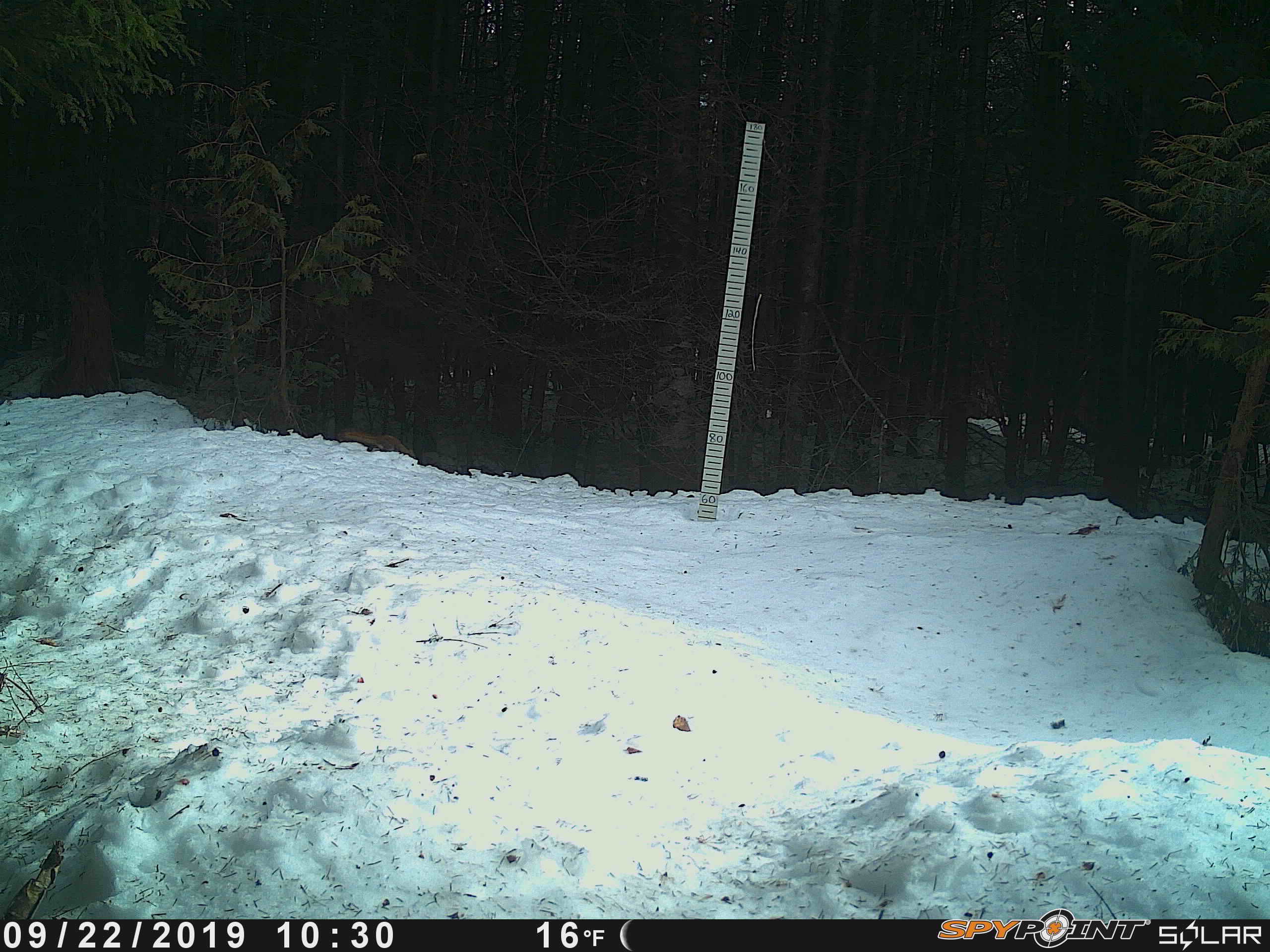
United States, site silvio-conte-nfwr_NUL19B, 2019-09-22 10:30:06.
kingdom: Animalia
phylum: Chordata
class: Mammalia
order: Rodentia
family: Sciuridae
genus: Tamiasciurus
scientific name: Tamiasciurus hudsonicus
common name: red squirrel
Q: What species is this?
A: Red squirrel (Tamiasciurus hudsonicus).